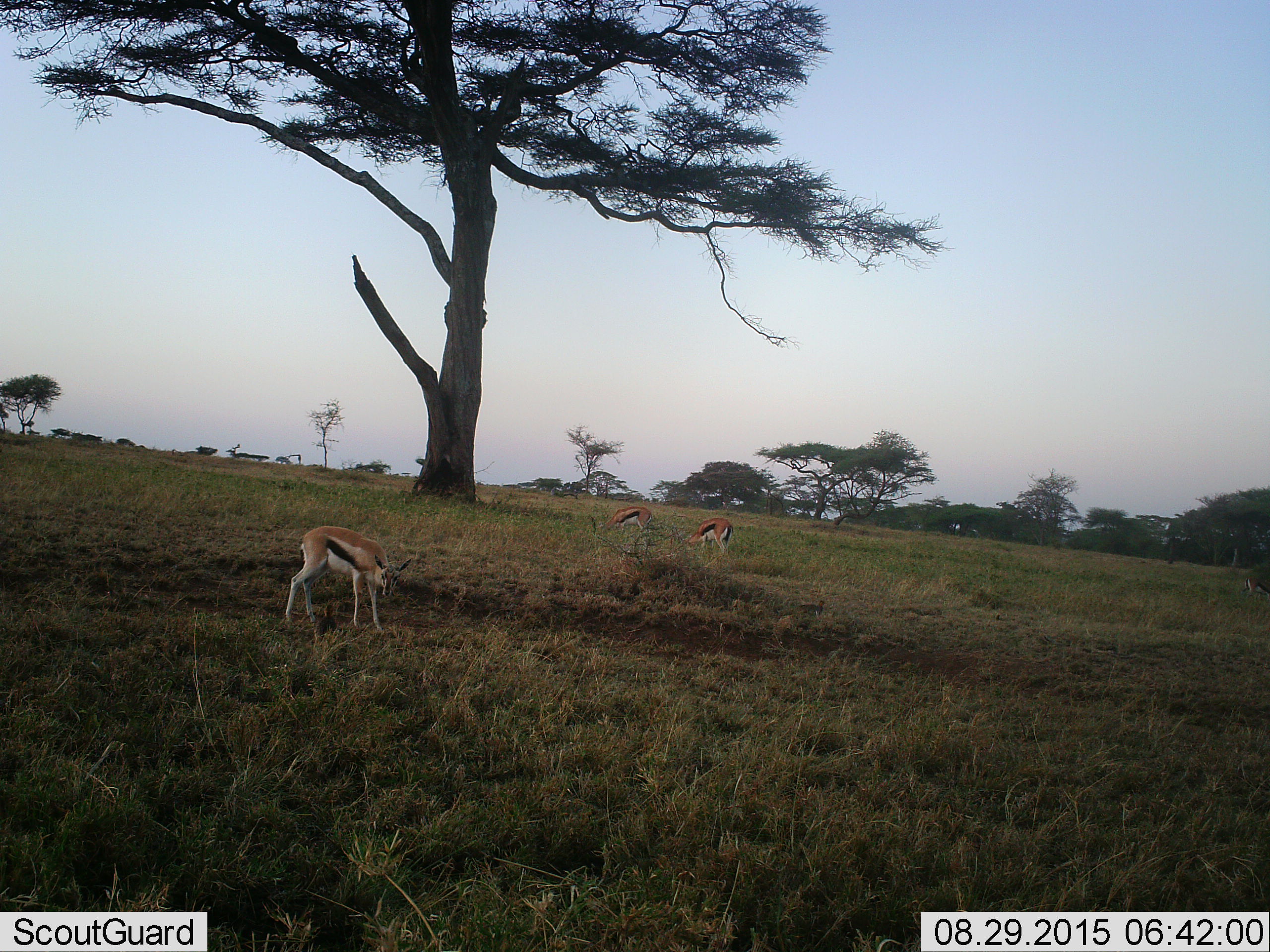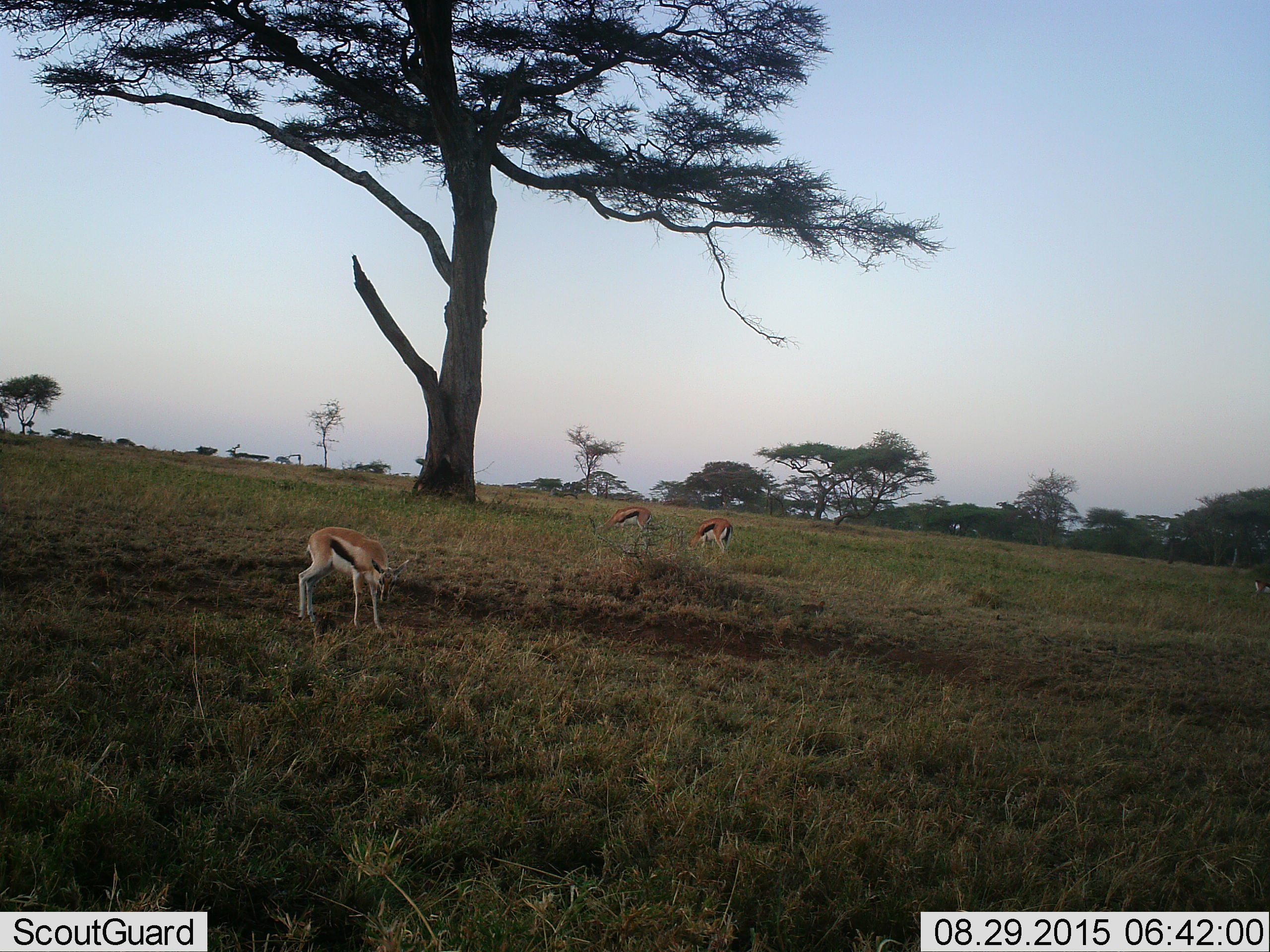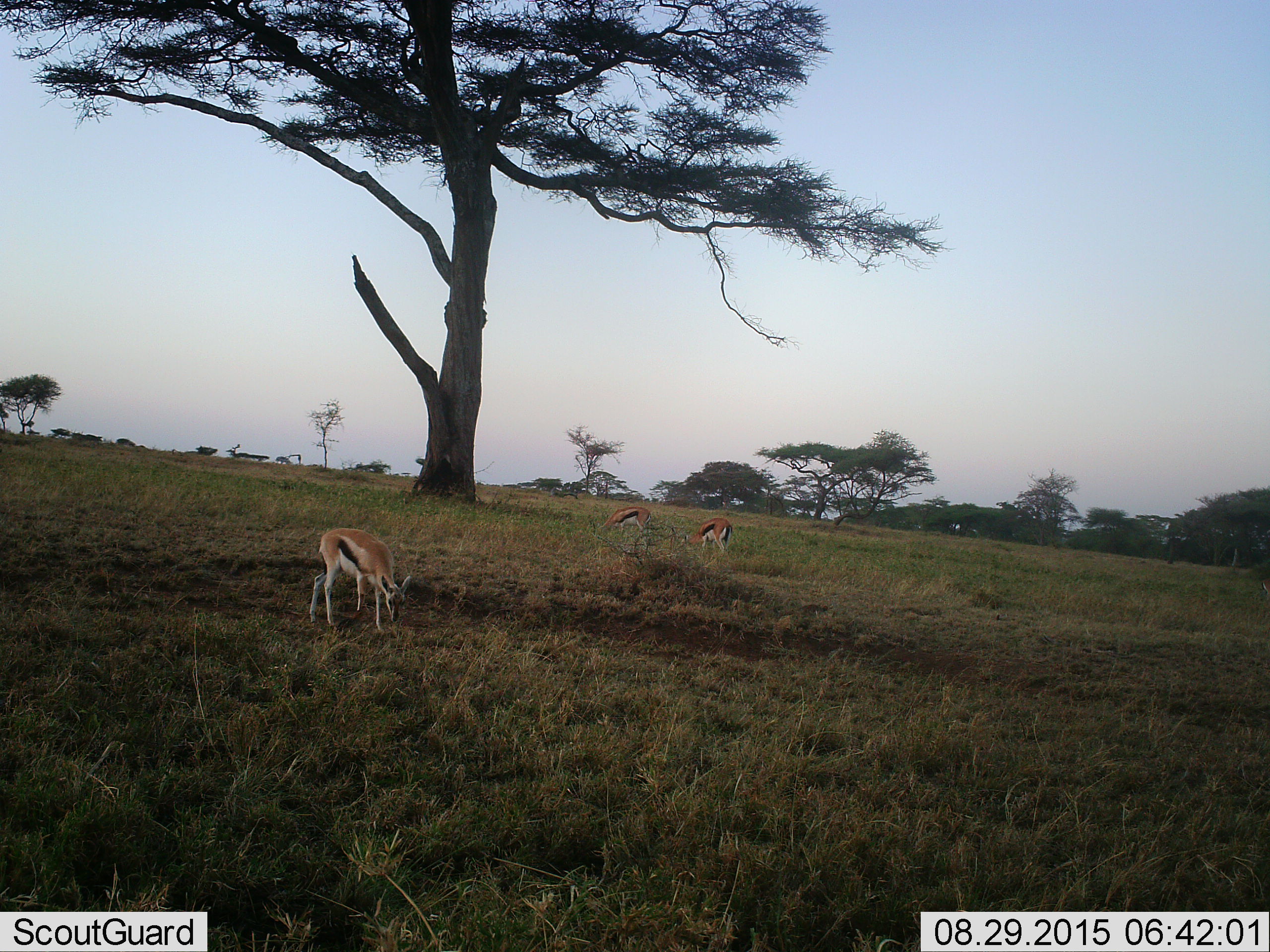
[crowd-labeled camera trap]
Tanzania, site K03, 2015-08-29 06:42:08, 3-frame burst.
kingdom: Animalia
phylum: Chordata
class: Mammalia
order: Artiodactyla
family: Bovidae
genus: Eudorcas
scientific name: Eudorcas thomsonii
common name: thomson's gazelle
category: gazellethomsons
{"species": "gazellethomsons (thomson's gazelle) (Eudorcas thomsonii)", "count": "3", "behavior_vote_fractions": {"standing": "30%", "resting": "0%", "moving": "10%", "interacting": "0%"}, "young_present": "0%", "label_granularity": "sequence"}